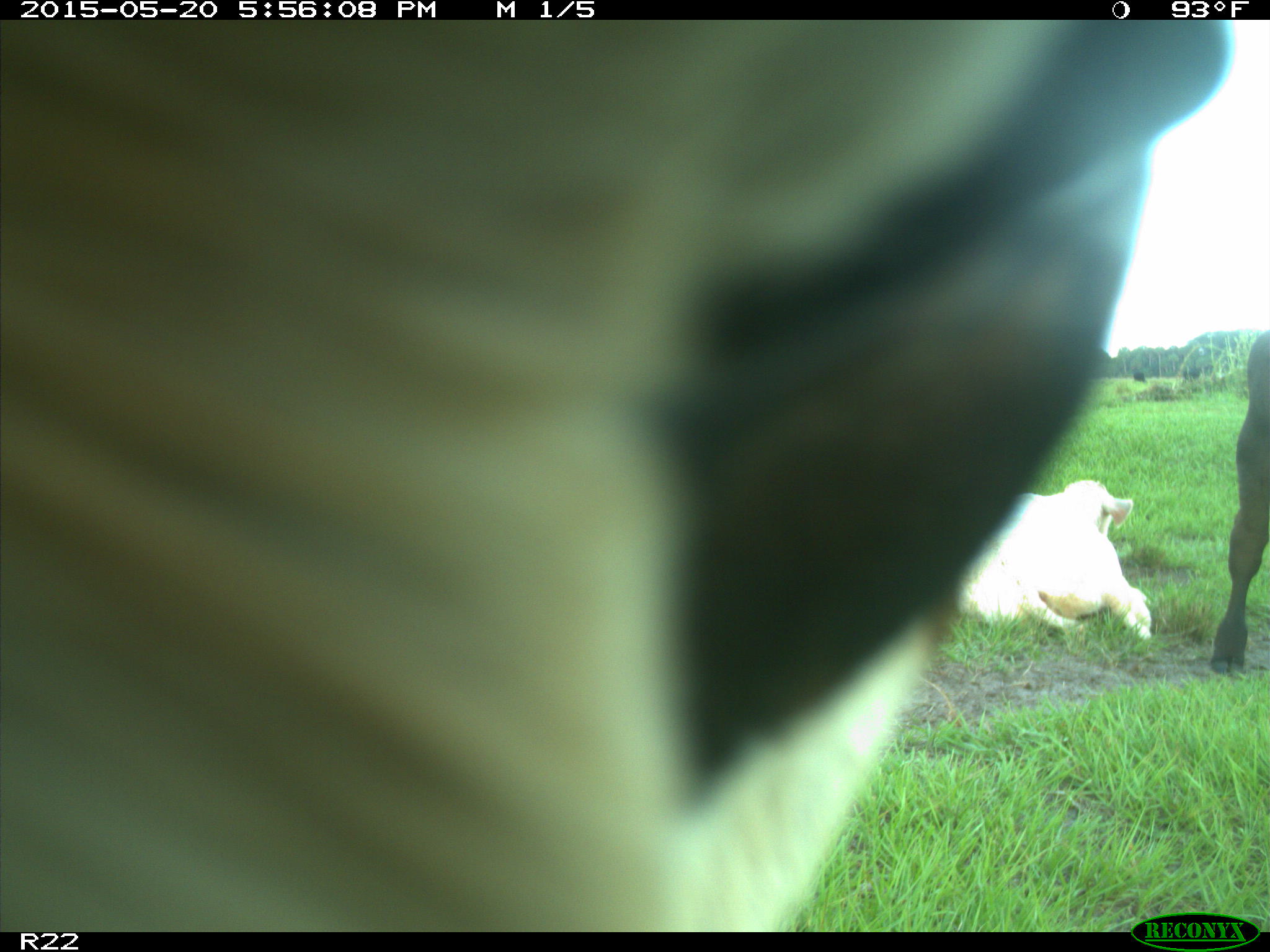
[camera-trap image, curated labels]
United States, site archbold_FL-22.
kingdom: Animalia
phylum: Chordata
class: Mammalia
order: Artiodactyla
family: Bovidae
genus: Bos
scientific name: Bos taurus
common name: domestic cow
Bos taurus (domestic cow).